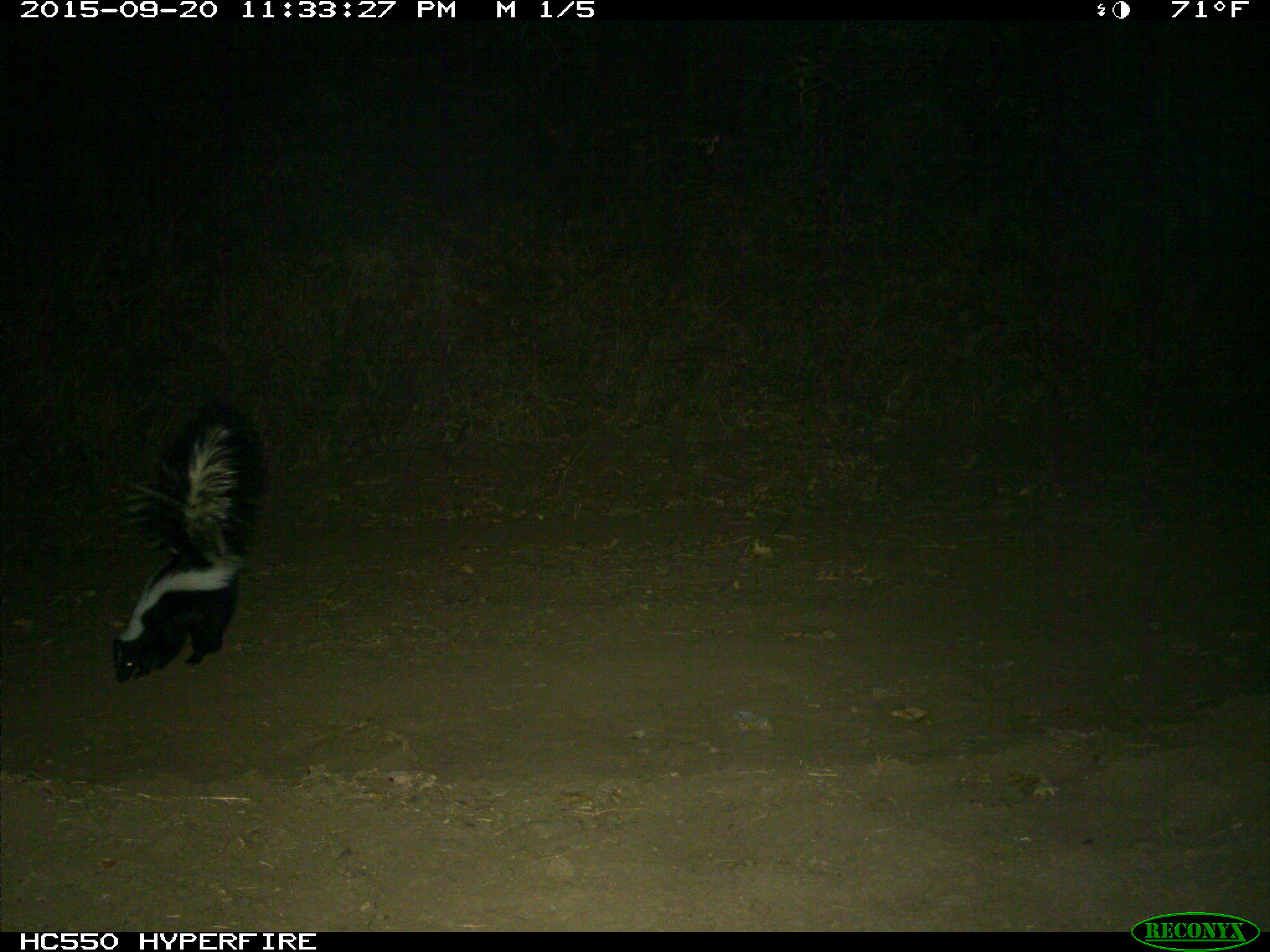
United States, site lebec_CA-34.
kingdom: Animalia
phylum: Chordata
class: Mammalia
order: Carnivora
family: Mephitidae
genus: Mephitis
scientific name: Mephitis mephitis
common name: striped skunk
Mephitis mephitis (striped skunk).